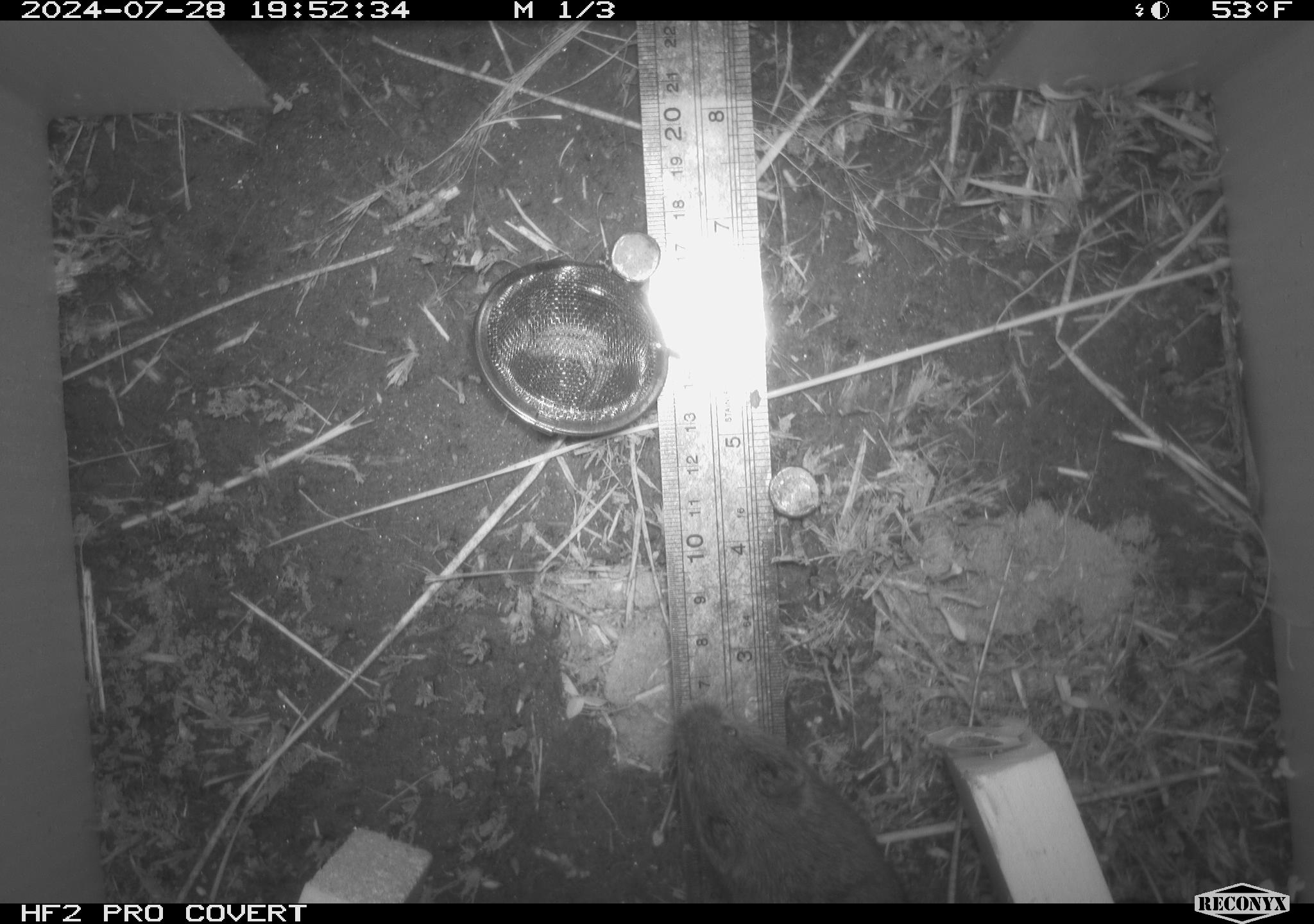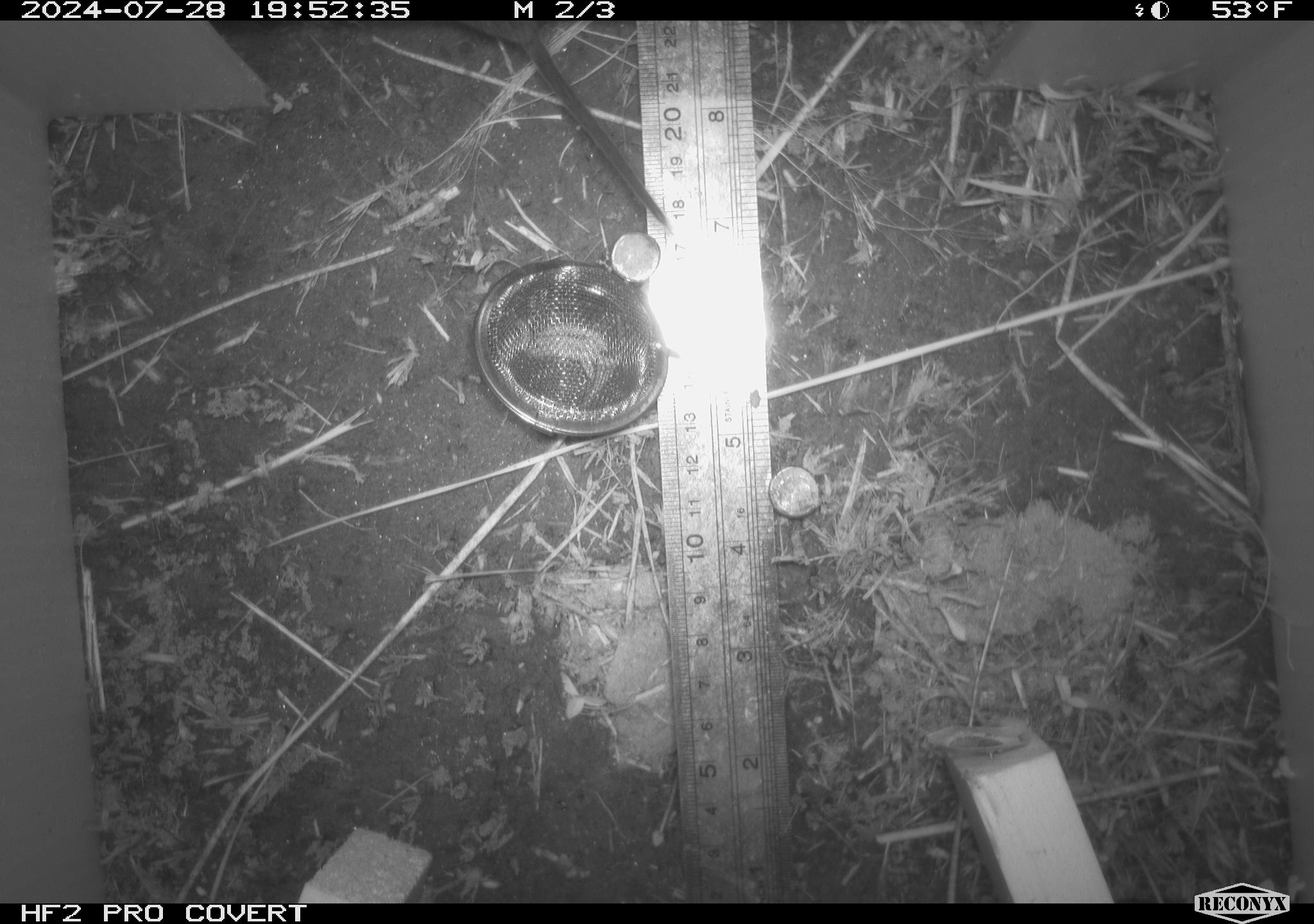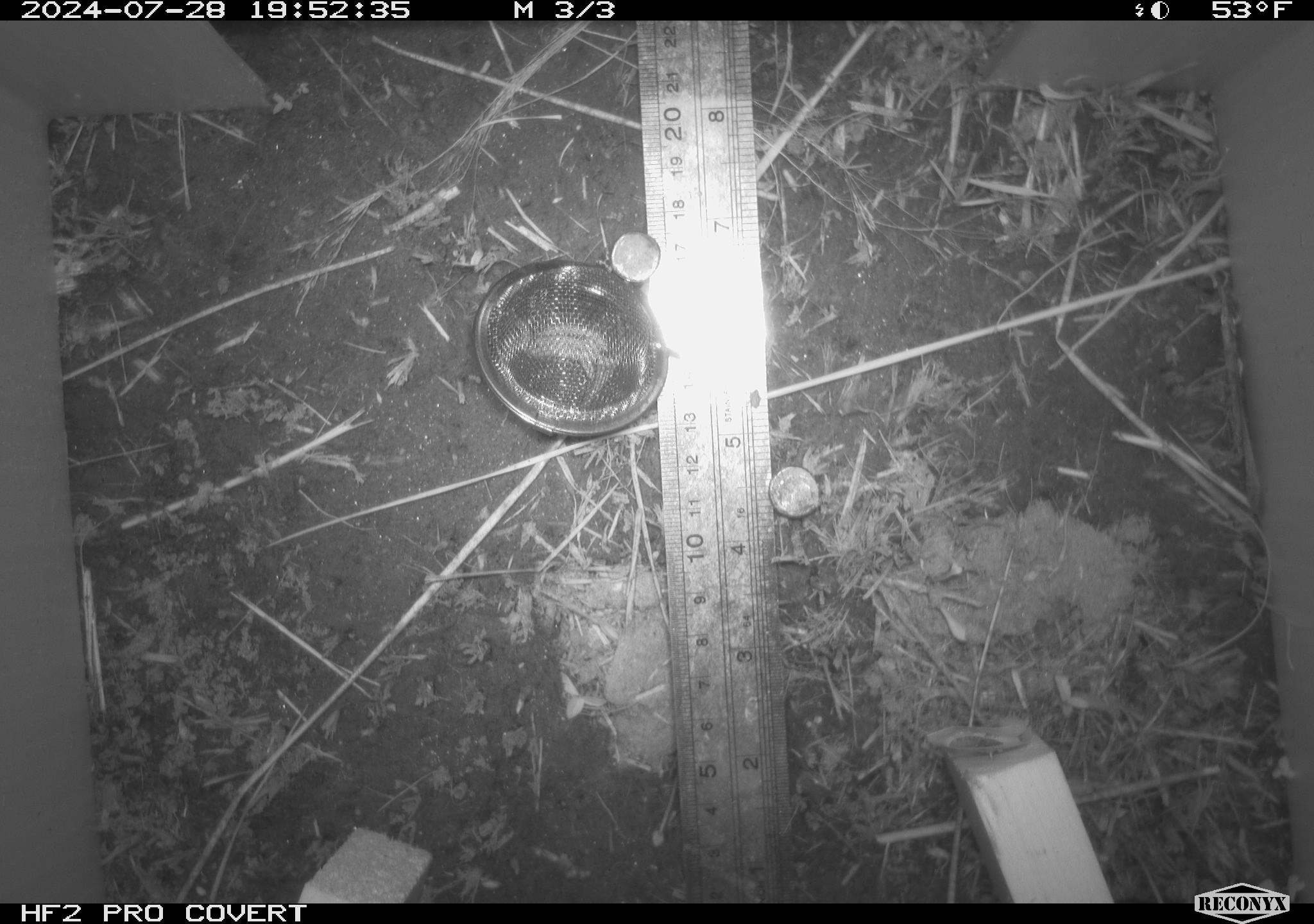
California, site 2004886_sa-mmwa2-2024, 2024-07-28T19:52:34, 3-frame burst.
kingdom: Animalia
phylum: Chordata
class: Mammalia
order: Rodentia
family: Cricetidae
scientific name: Arvicolinae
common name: voles, lemmings, and muskrats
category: arvicolinae subfamily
Arvicolinae subfamily (voles, lemmings, and muskrats) (Arvicolinae).